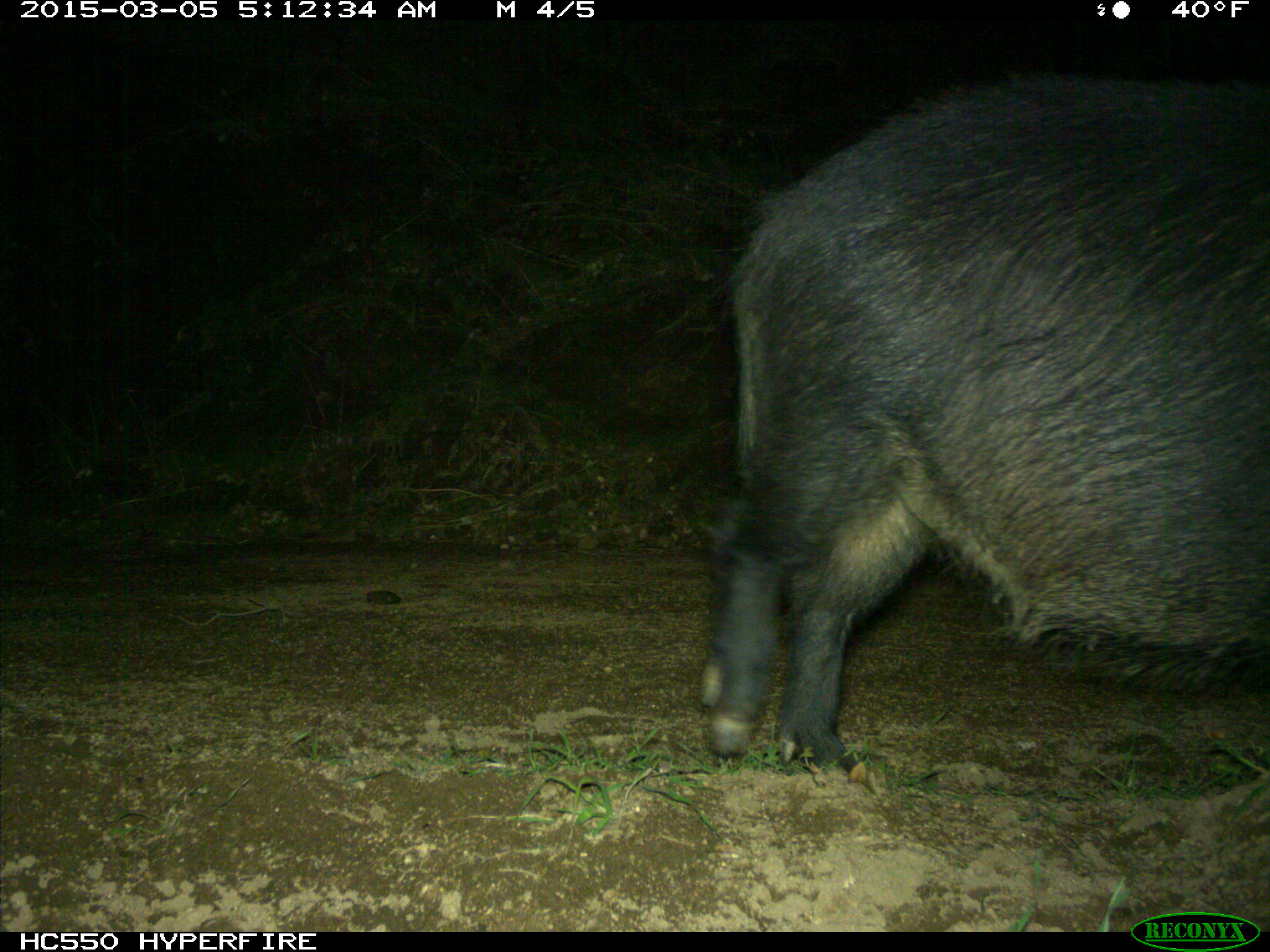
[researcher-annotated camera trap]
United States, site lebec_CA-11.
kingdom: Animalia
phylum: Chordata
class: Mammalia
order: Artiodactyla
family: Suidae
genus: Sus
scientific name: Sus scrofa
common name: wild boar